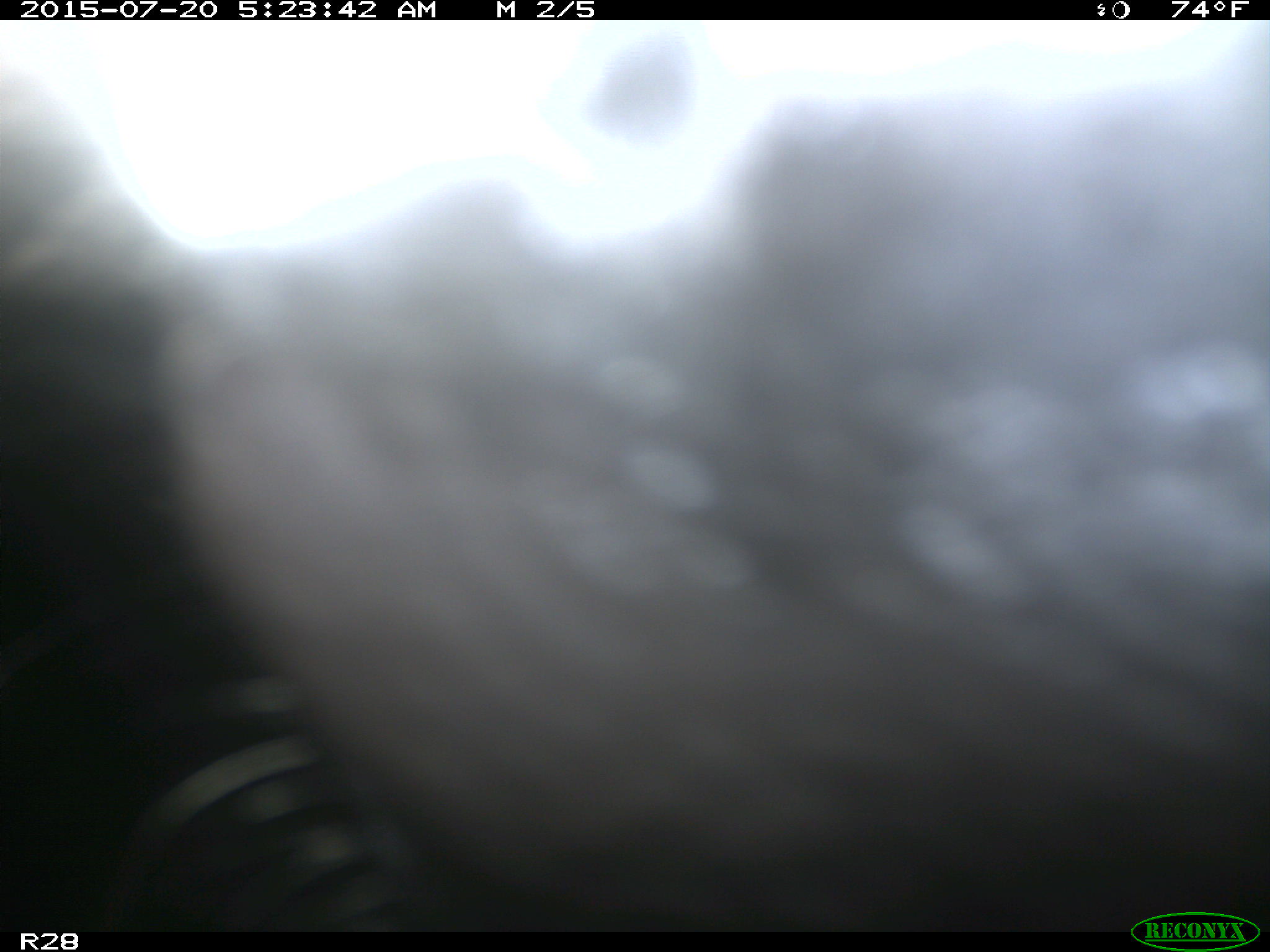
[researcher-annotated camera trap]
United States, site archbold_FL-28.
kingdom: Animalia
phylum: Chordata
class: Mammalia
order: Artiodactyla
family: Bovidae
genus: Bos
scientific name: Bos taurus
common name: domestic cow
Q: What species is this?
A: Bos taurus (domestic cow).